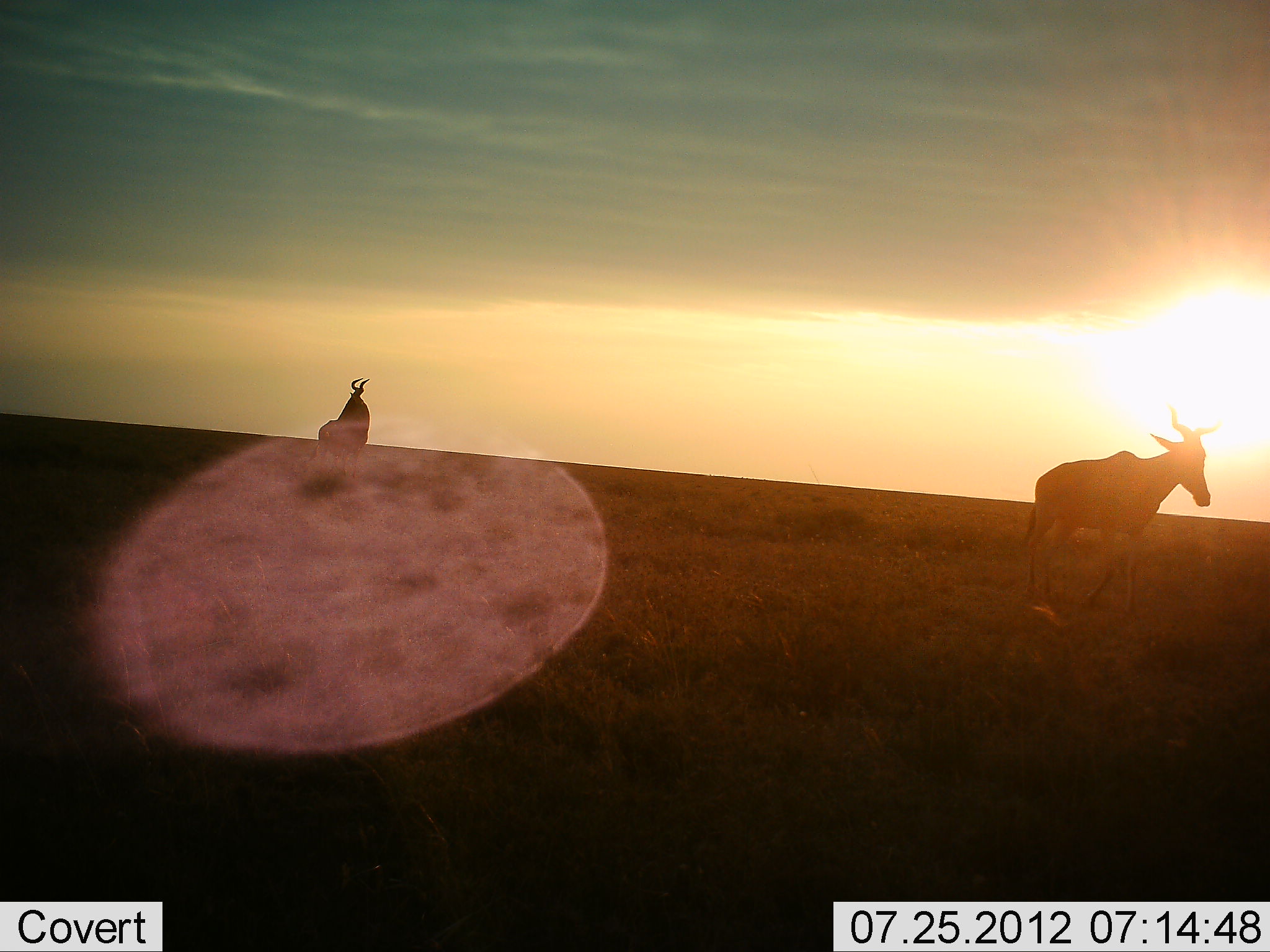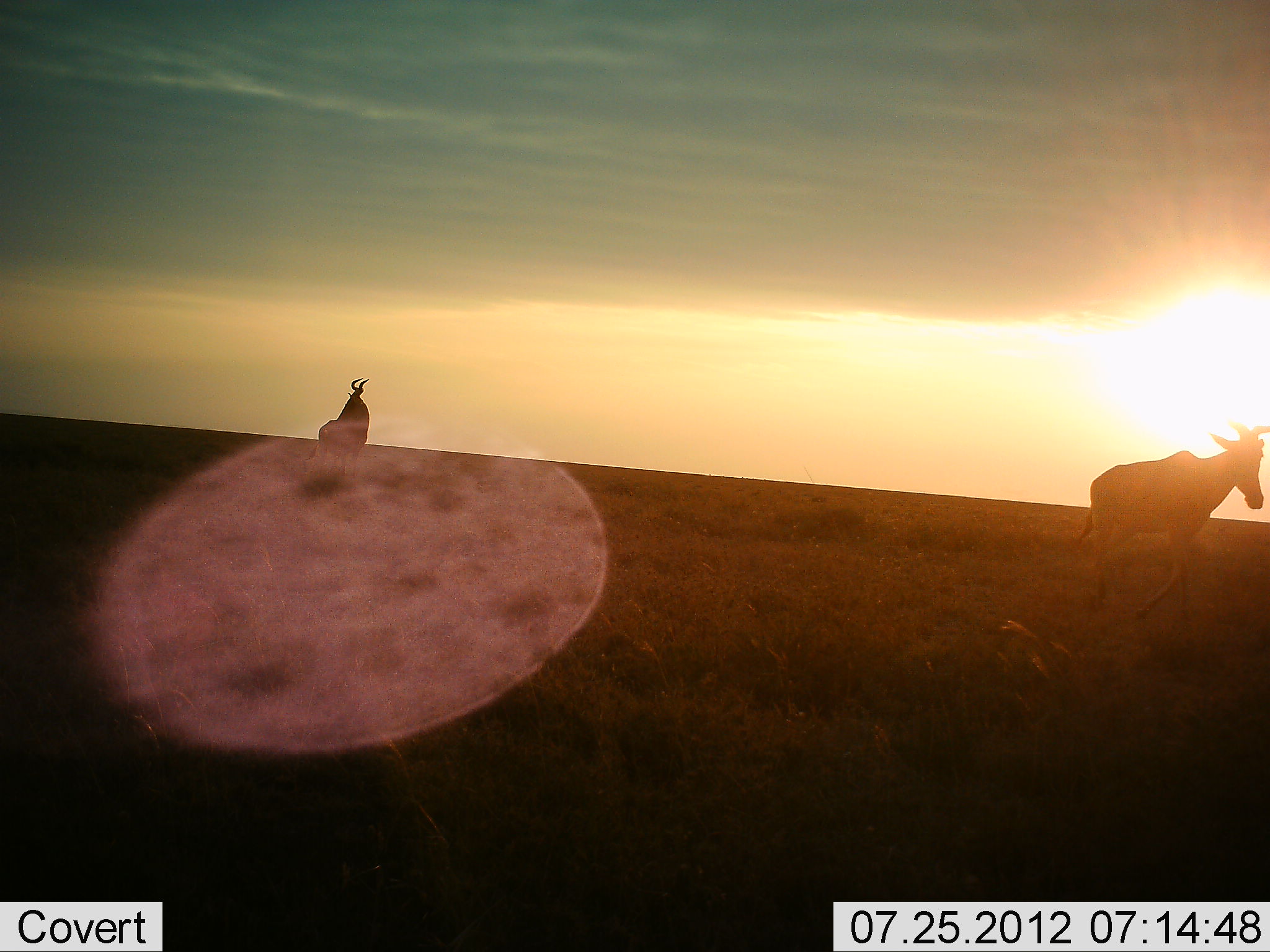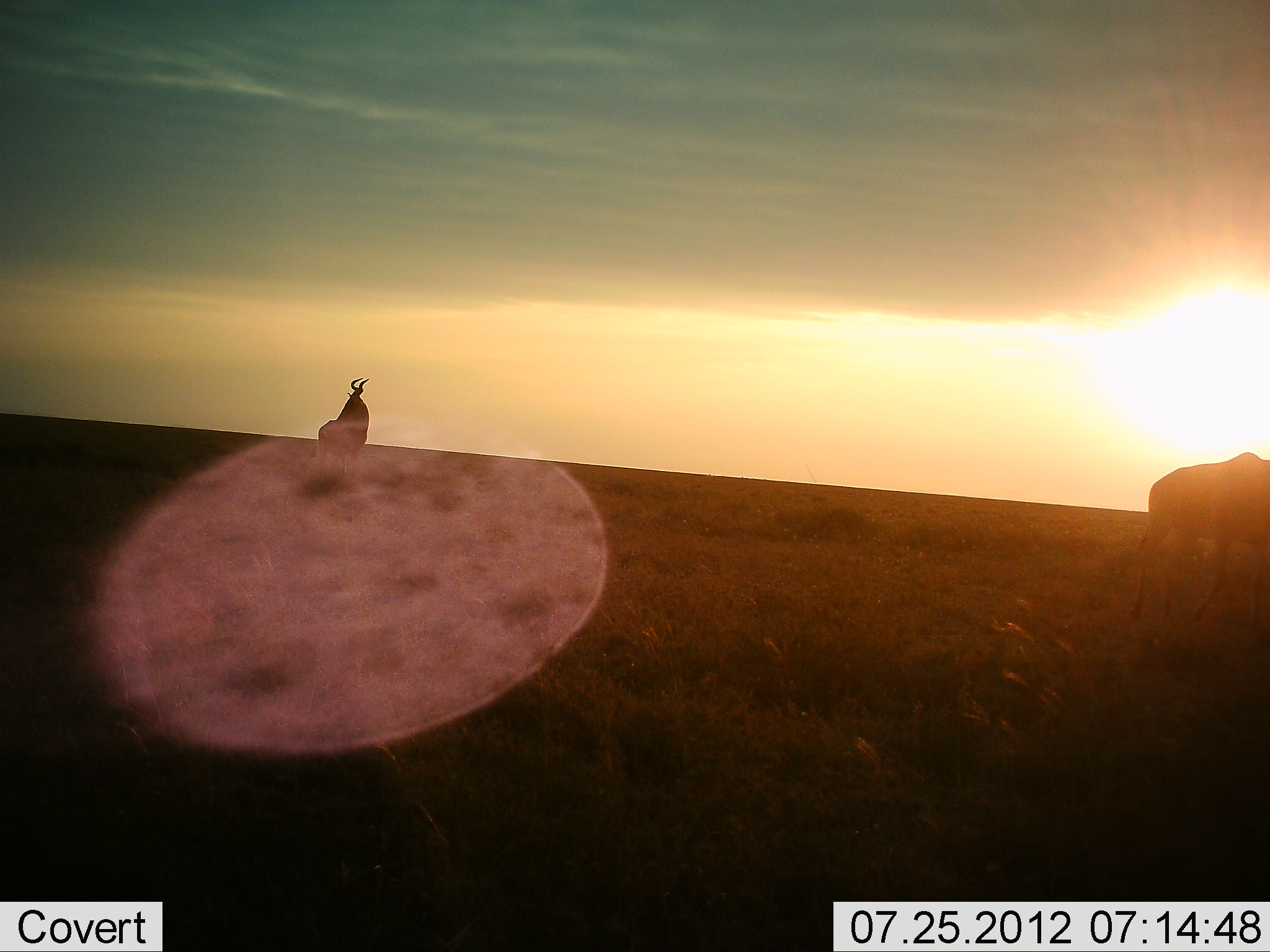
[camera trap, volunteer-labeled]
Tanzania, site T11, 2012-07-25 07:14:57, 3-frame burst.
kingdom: Animalia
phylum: Chordata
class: Mammalia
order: Artiodactyla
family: Bovidae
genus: Alcelaphus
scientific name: Alcelaphus buselaphus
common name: hartebeest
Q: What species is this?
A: Hartebeest (Alcelaphus buselaphus).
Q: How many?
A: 2.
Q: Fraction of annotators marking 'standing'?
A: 60%.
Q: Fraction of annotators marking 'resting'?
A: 0%.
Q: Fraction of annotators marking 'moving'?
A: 100%.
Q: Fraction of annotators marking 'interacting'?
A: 0%.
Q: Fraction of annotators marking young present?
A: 0%.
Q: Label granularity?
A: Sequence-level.